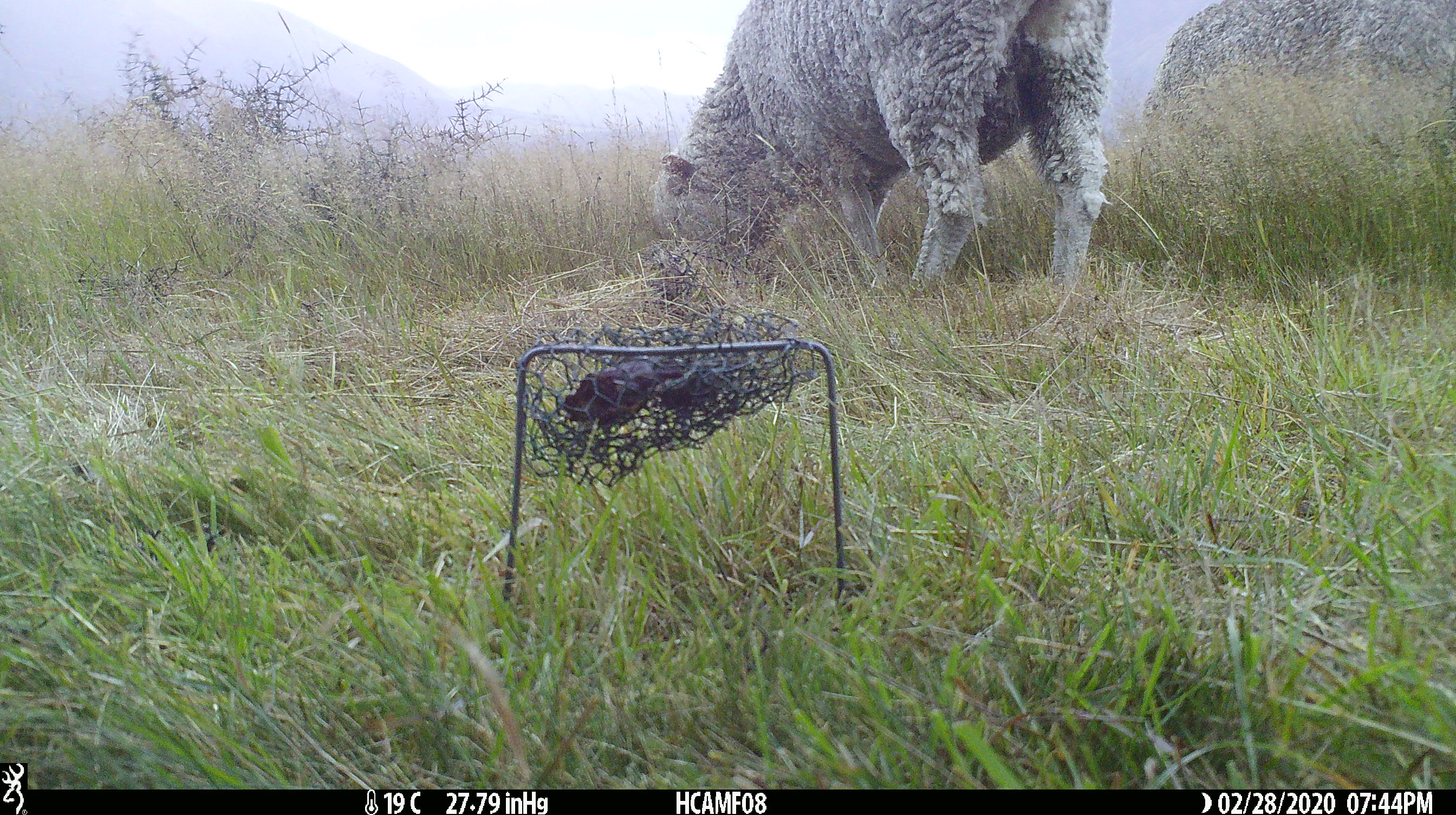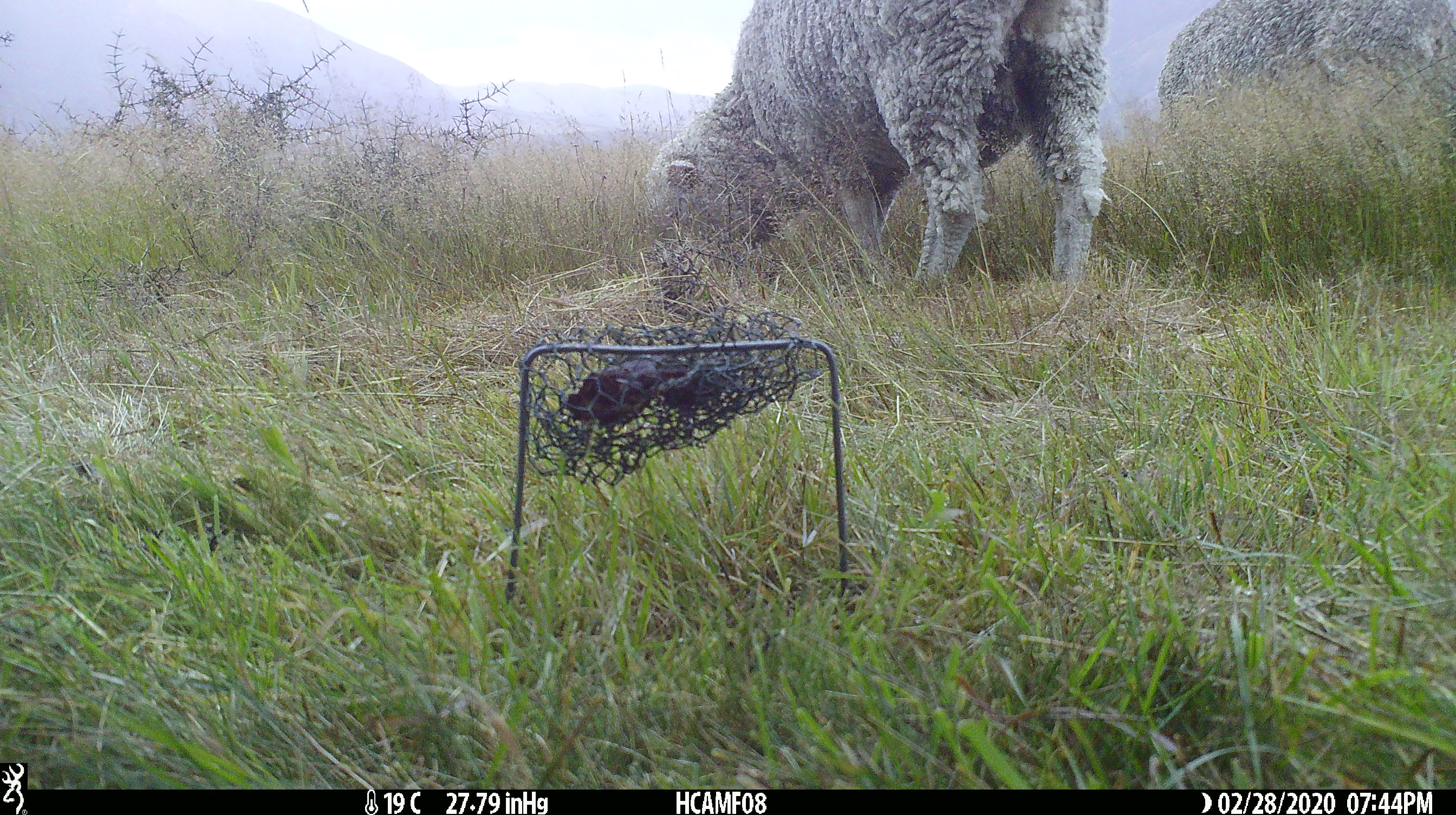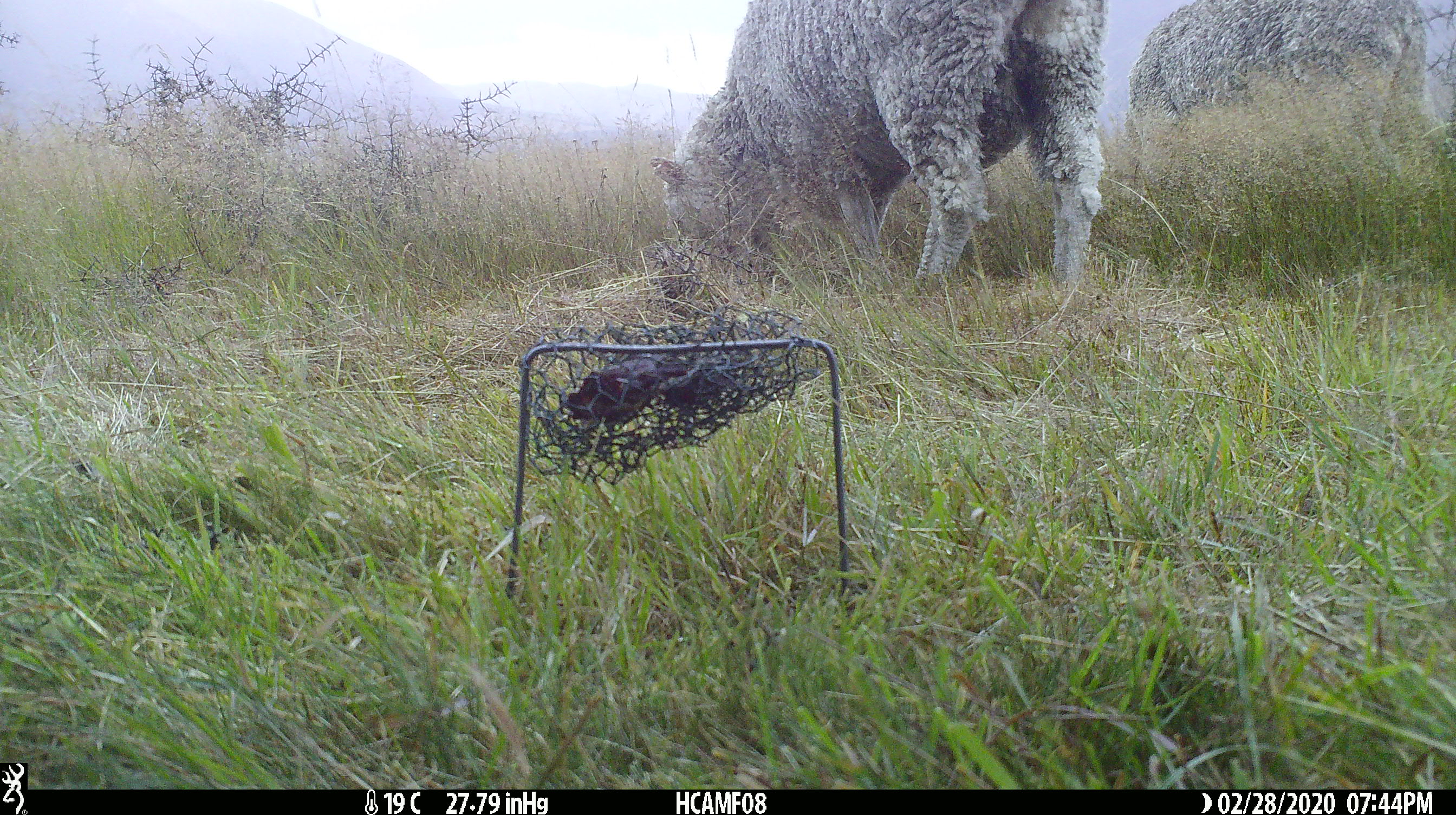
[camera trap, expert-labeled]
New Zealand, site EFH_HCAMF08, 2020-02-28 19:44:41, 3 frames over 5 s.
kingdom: Animalia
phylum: Chordata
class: Mammalia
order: Artiodactyla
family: Bovidae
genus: Ovis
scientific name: Ovis aries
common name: domestic sheep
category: sheep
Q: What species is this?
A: Sheep (domestic sheep) (Ovis aries).